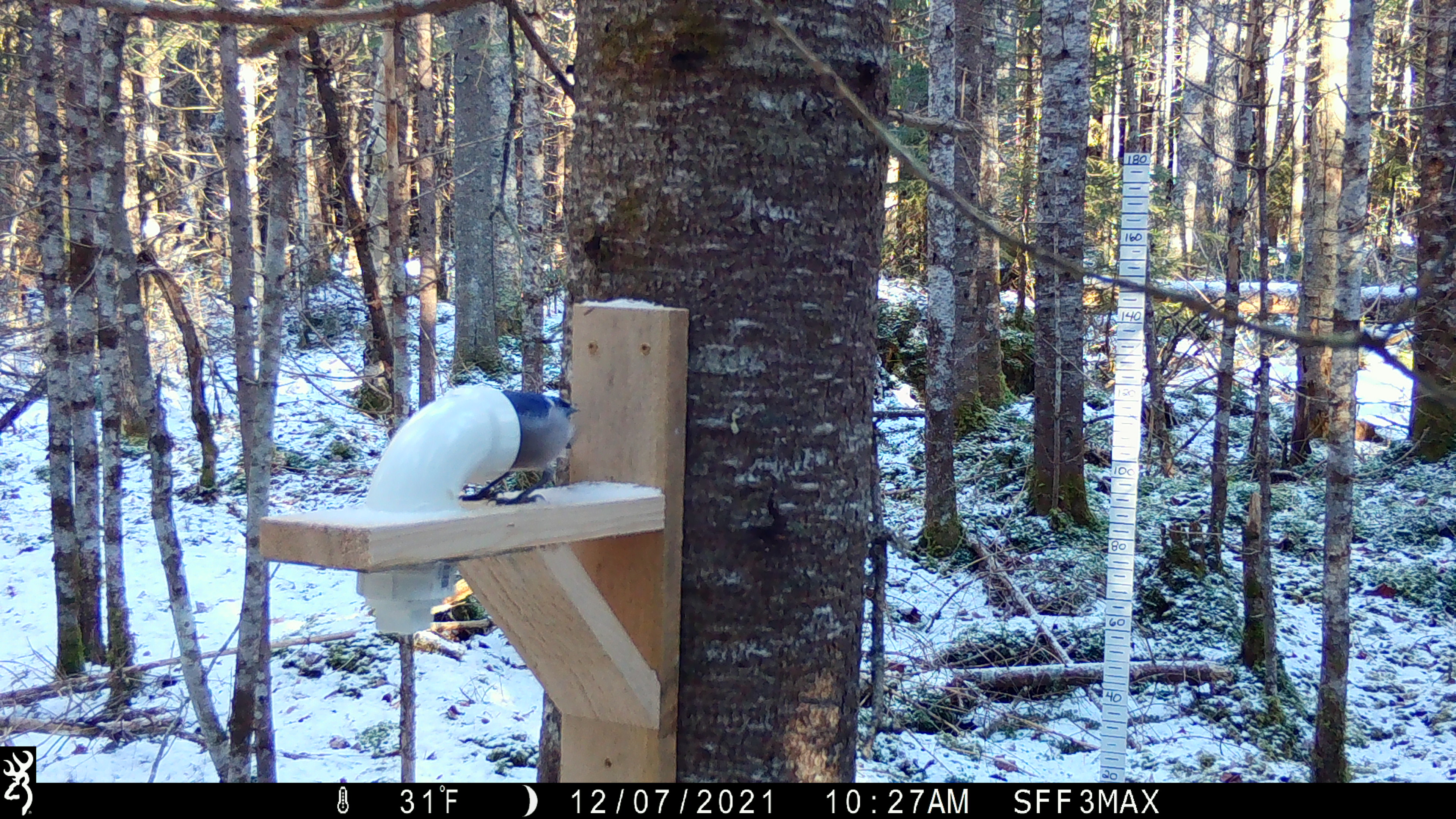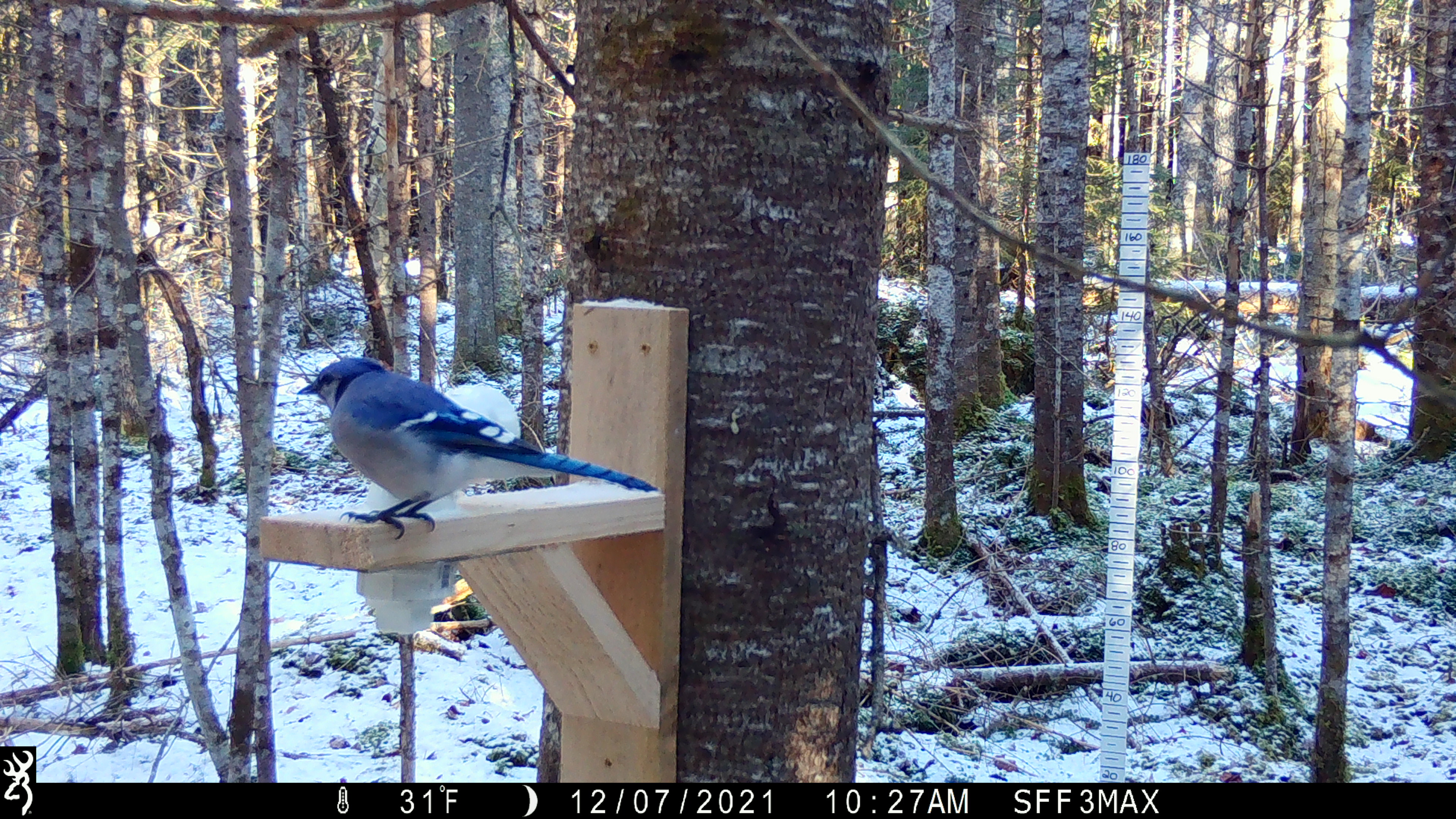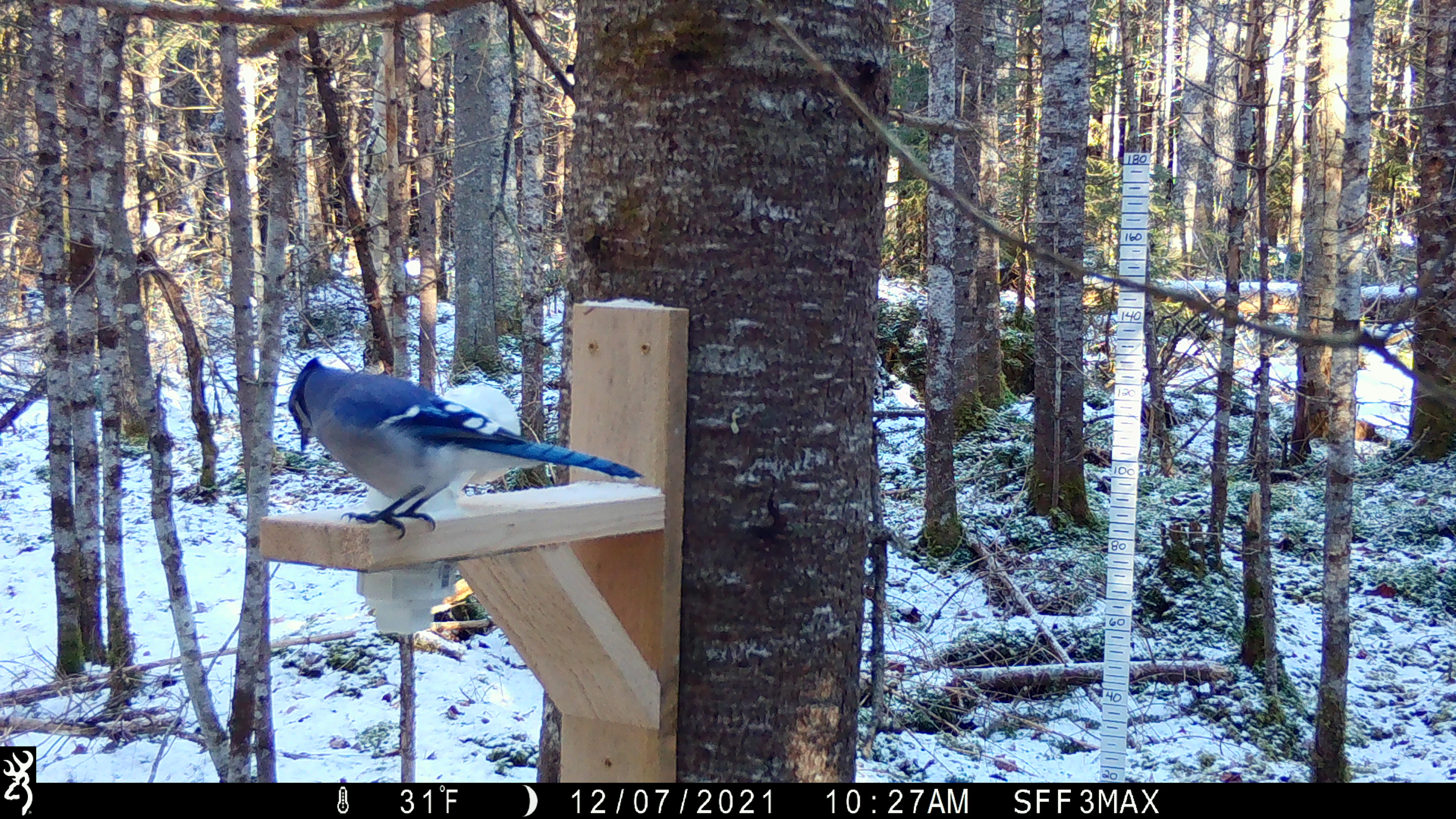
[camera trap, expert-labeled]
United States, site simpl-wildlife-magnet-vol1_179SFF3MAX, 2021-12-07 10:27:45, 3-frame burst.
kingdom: Animalia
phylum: Chordata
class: Aves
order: Passeriformes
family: Corvidae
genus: Cyanocitta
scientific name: Cyanocitta cristata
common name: blue jay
Blue jay (Cyanocitta cristata).